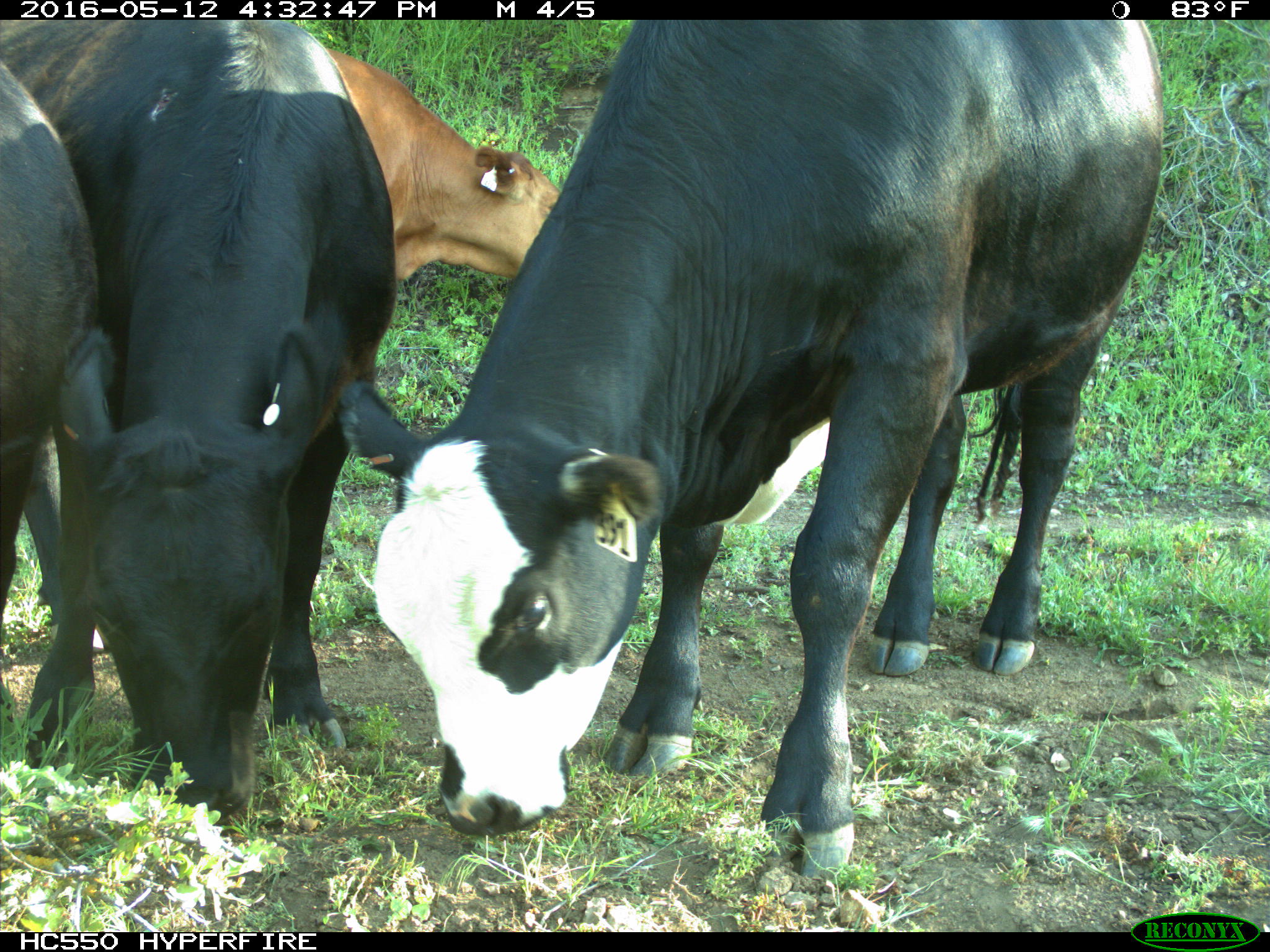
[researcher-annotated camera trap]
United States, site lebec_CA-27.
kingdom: Animalia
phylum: Chordata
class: Mammalia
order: Artiodactyla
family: Bovidae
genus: Bos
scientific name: Bos taurus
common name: domestic cow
Bos taurus (domestic cow).